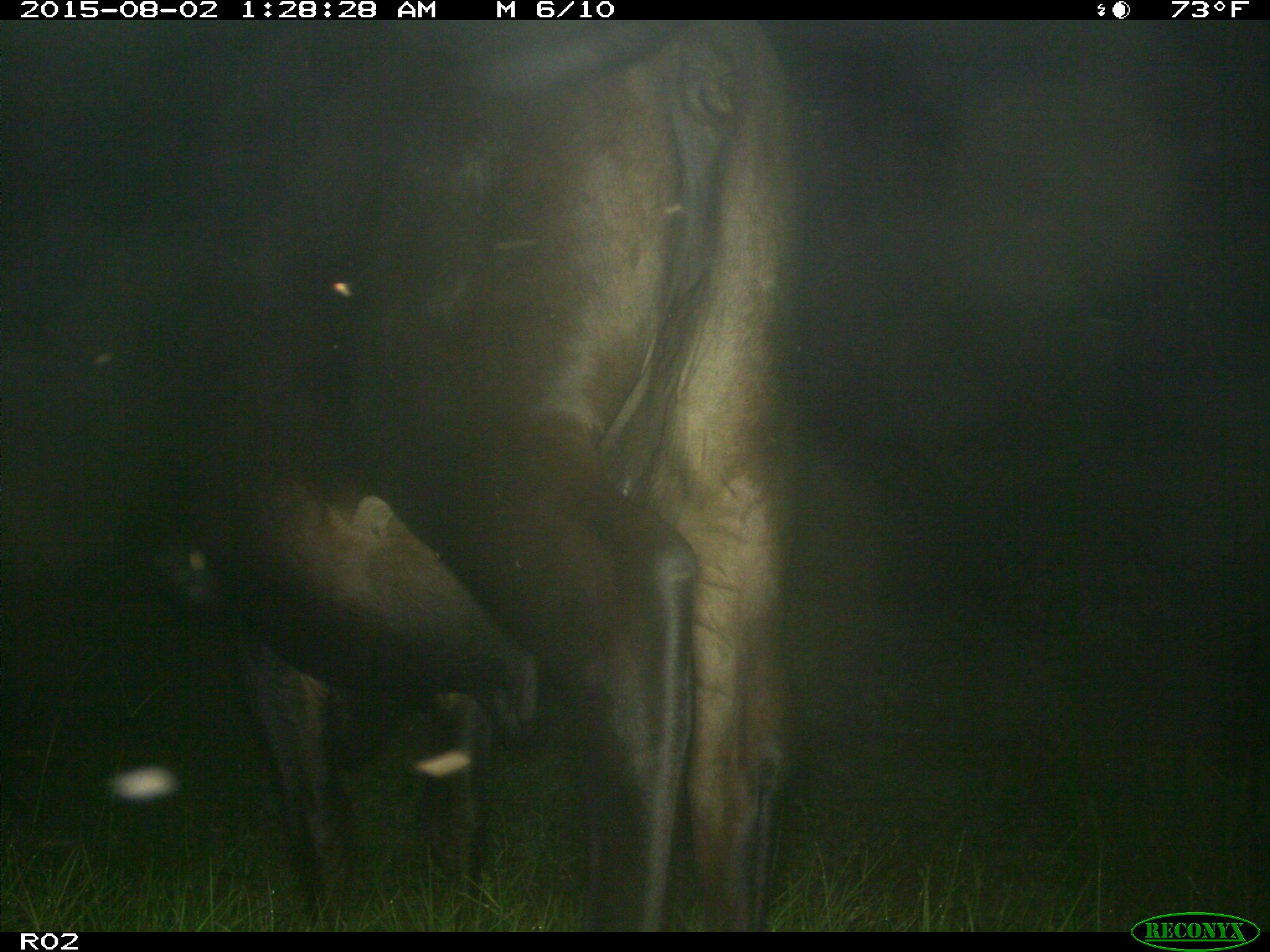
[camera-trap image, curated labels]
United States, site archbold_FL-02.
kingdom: Animalia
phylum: Chordata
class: Mammalia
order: Artiodactyla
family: Bovidae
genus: Bos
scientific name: Bos taurus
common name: domestic cow